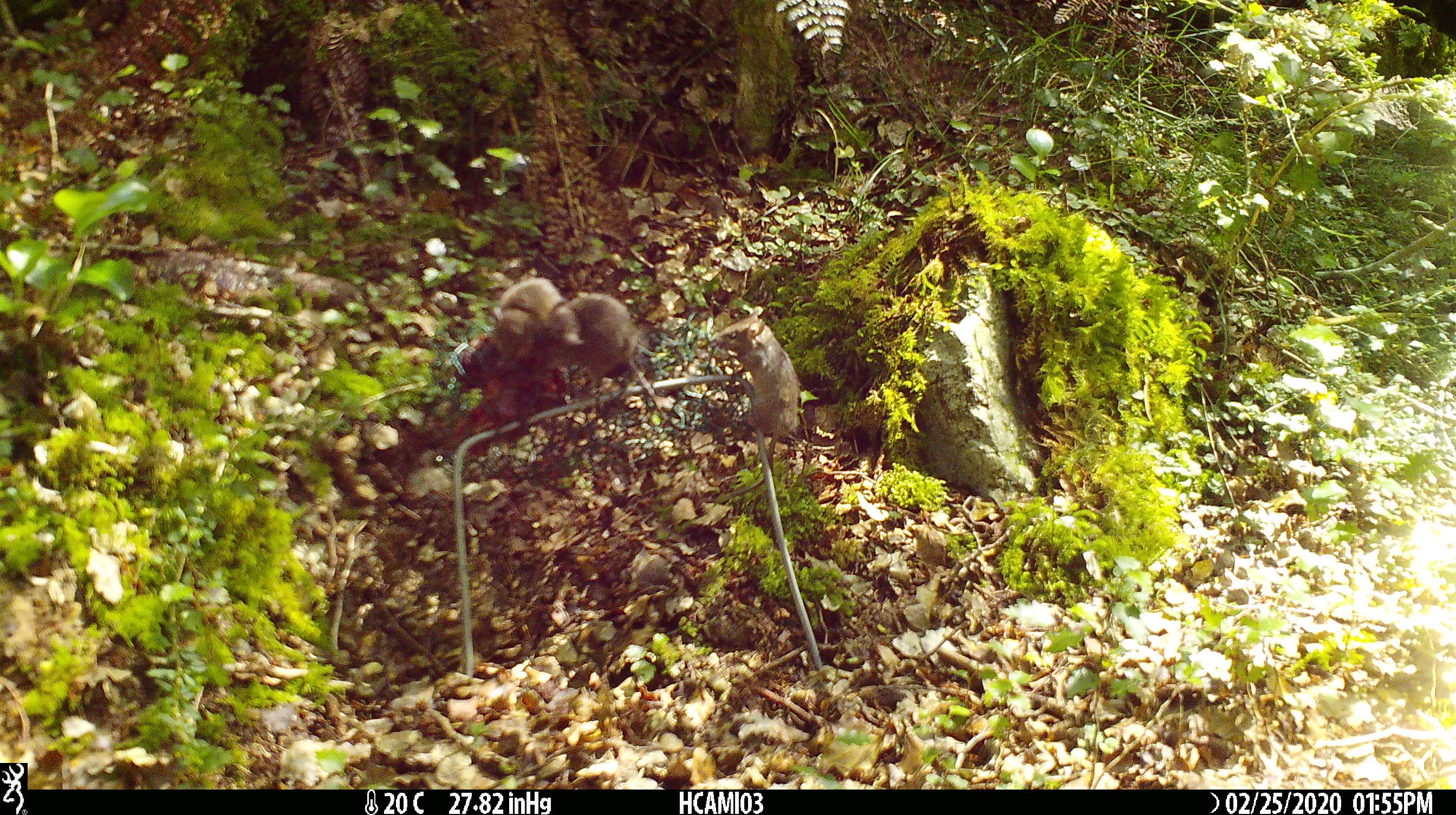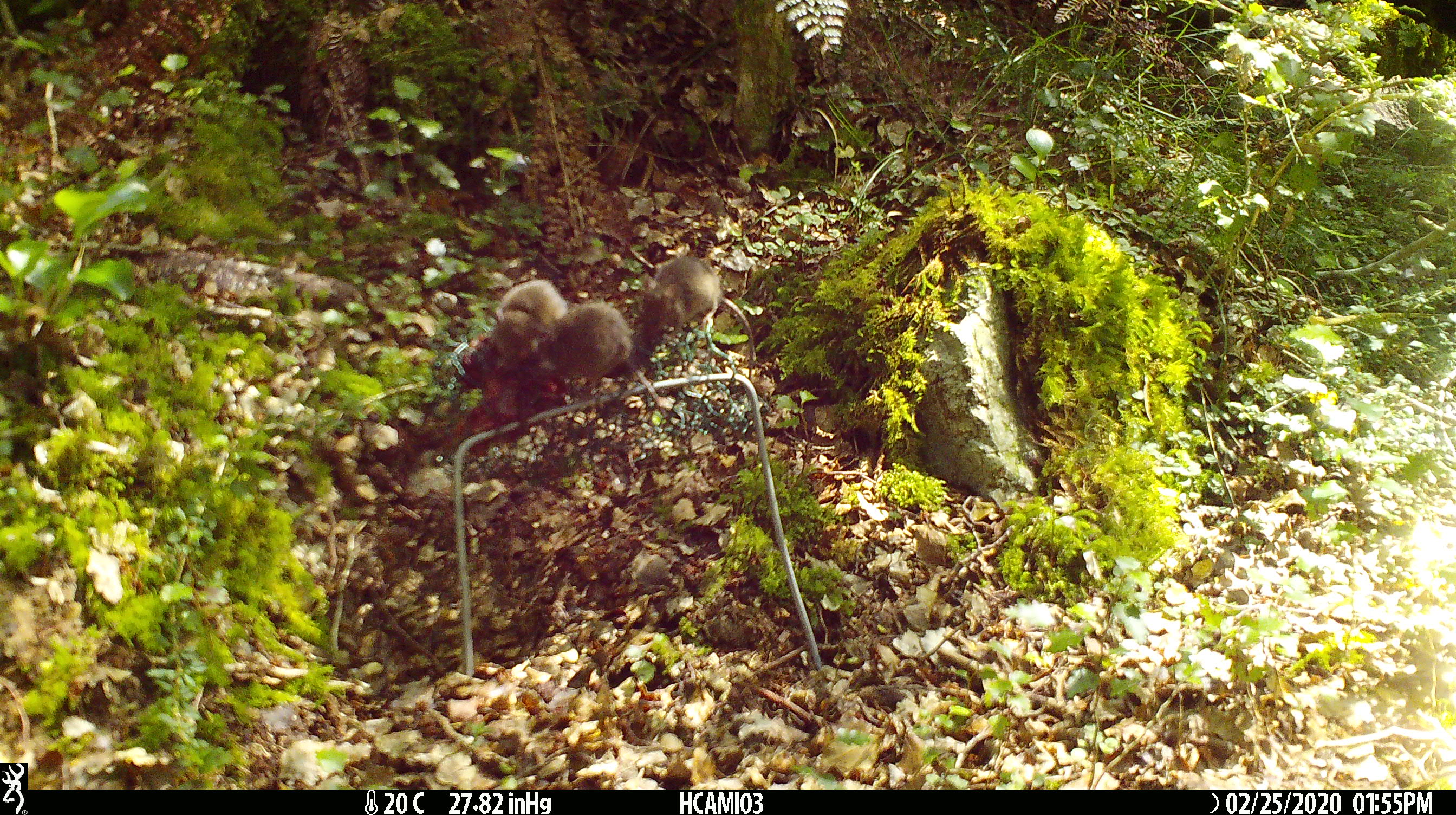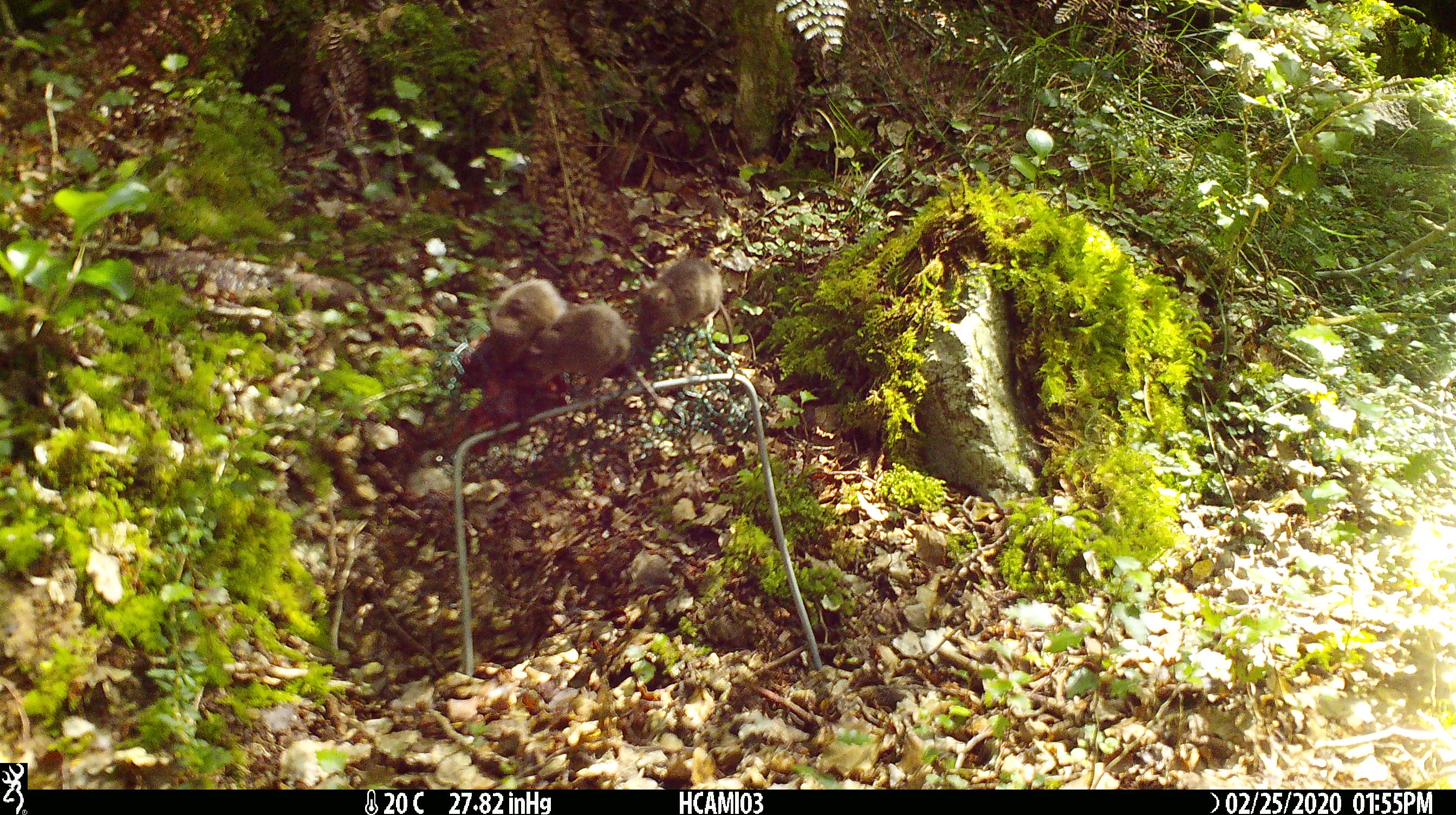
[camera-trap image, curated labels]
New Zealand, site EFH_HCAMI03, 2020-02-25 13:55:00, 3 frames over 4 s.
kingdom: Animalia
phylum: Chordata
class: Mammalia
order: Rodentia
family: Muridae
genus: Mus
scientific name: Mus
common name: mouse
Mouse (Mus).